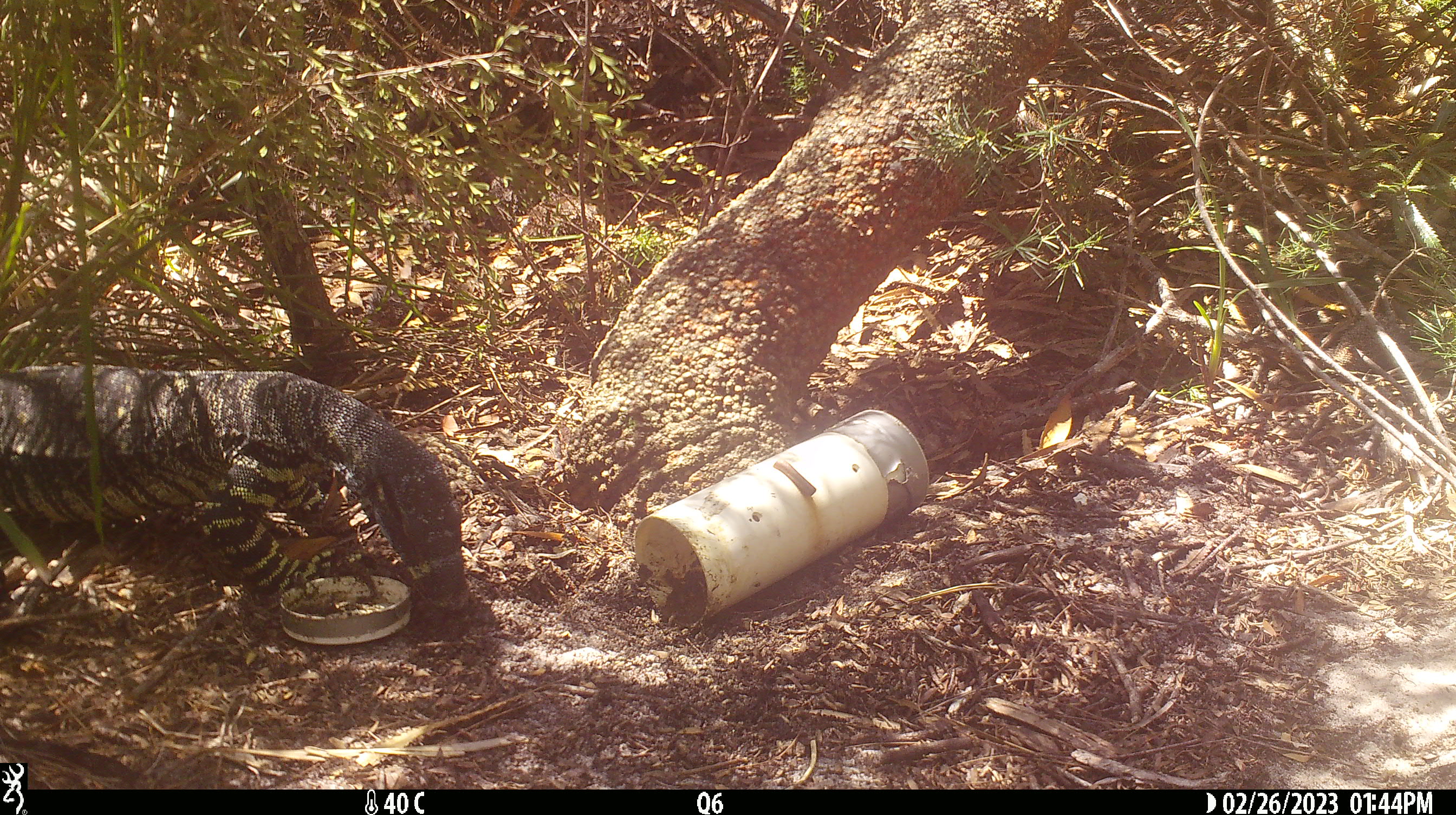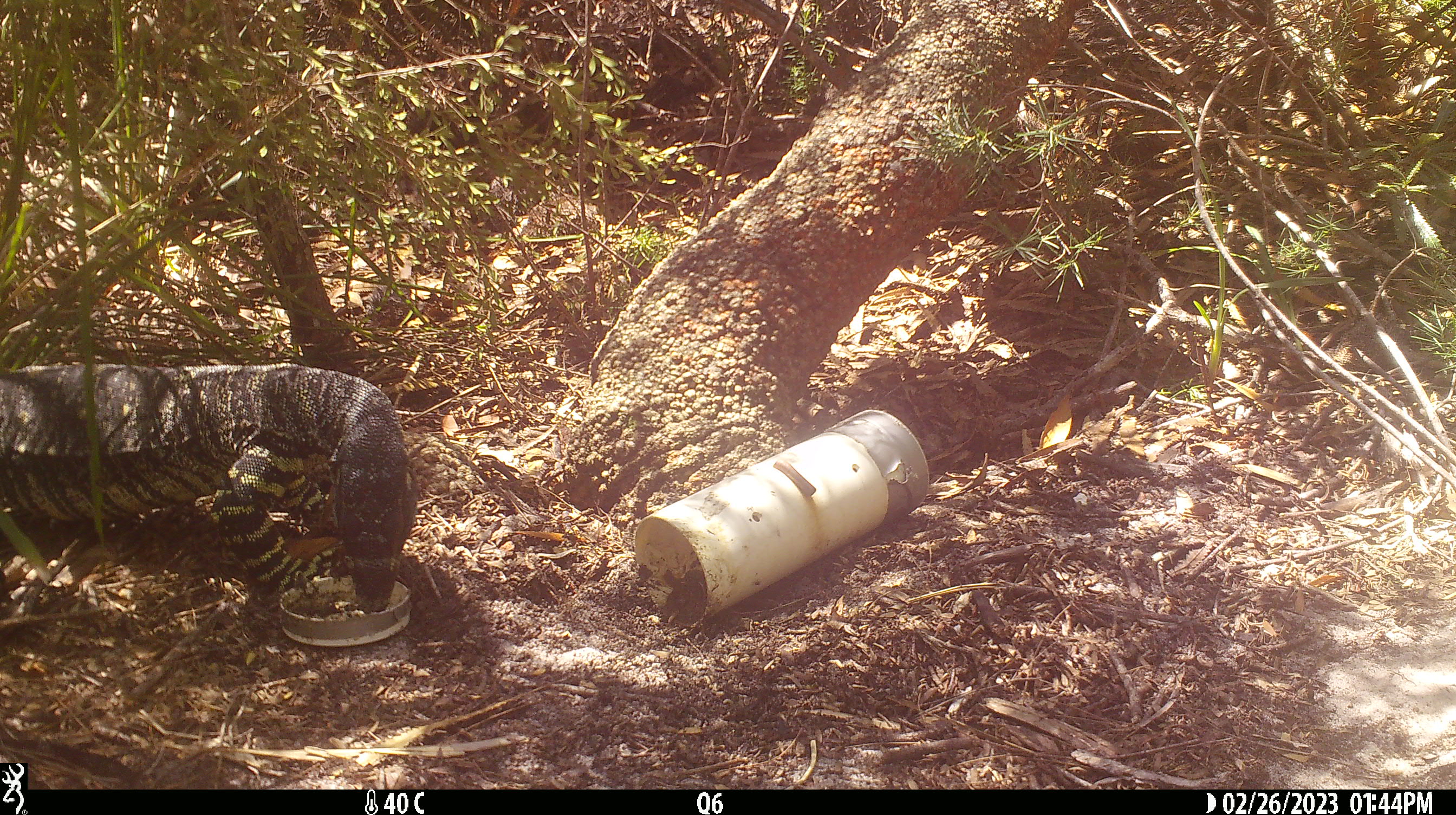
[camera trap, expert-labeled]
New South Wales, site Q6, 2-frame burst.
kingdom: Animalia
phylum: Chordata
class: Reptilia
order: Squamata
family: Varanidae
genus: Varanus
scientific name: Varanus varius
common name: lace monitor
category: goanna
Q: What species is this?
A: Goanna (lace monitor) (Varanus varius).